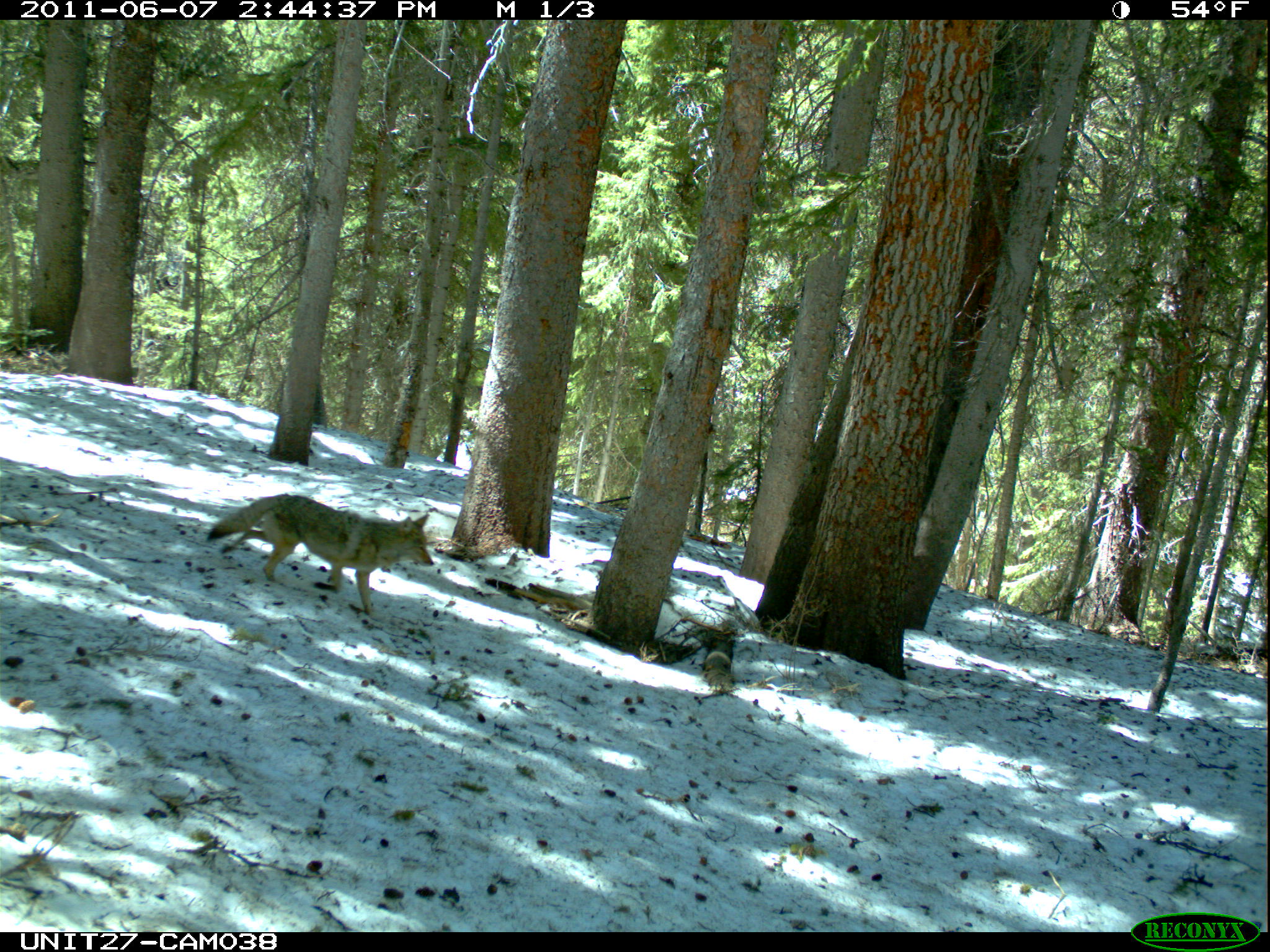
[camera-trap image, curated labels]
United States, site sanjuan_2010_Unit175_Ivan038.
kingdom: Animalia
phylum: Chordata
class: Mammalia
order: Carnivora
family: Canidae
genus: Canis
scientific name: Canis latrans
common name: coyote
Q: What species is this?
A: Canis latrans (coyote).